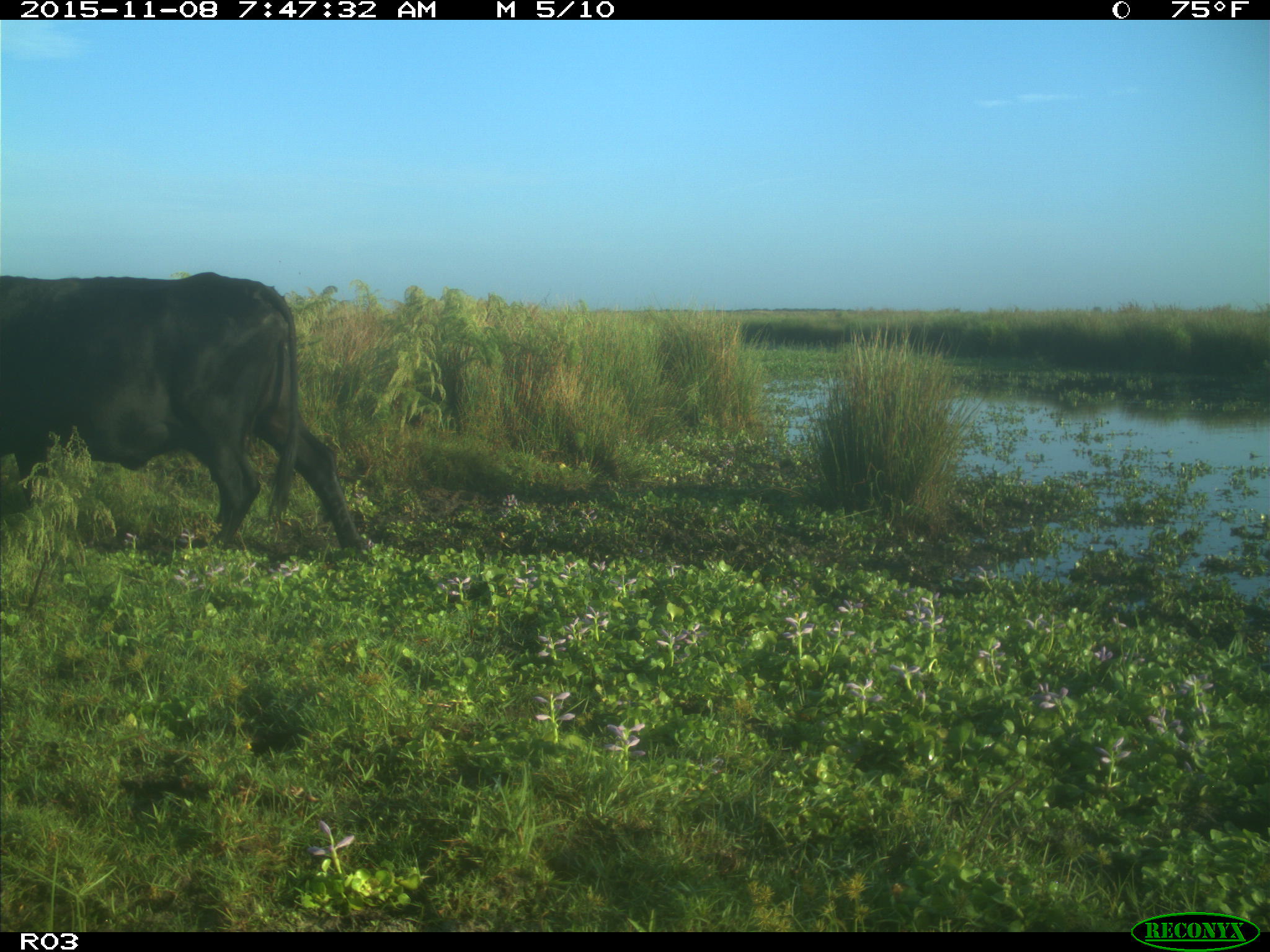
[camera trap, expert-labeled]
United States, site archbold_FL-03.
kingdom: Animalia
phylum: Chordata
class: Mammalia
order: Artiodactyla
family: Bovidae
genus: Bos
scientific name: Bos taurus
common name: domestic cow